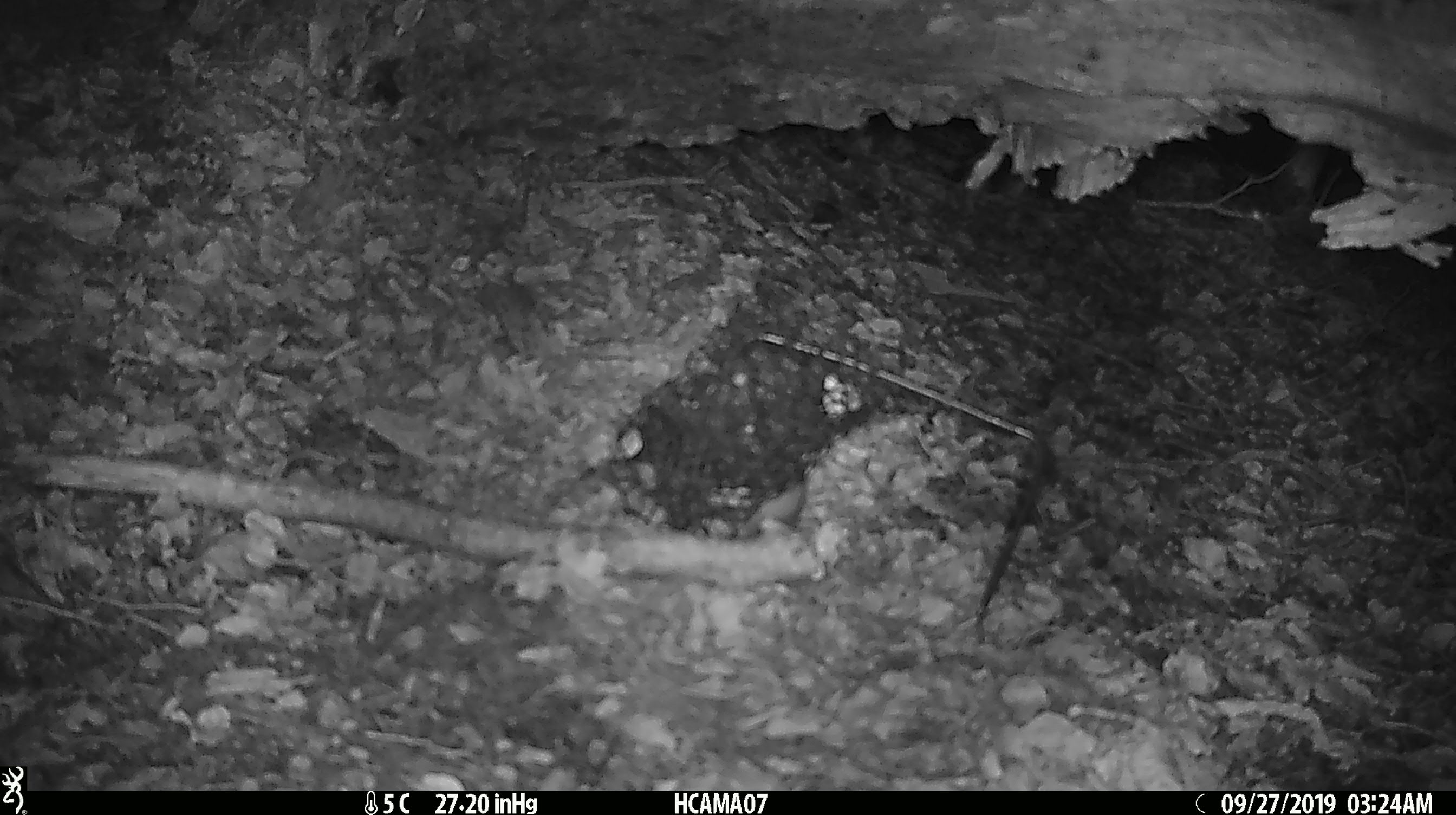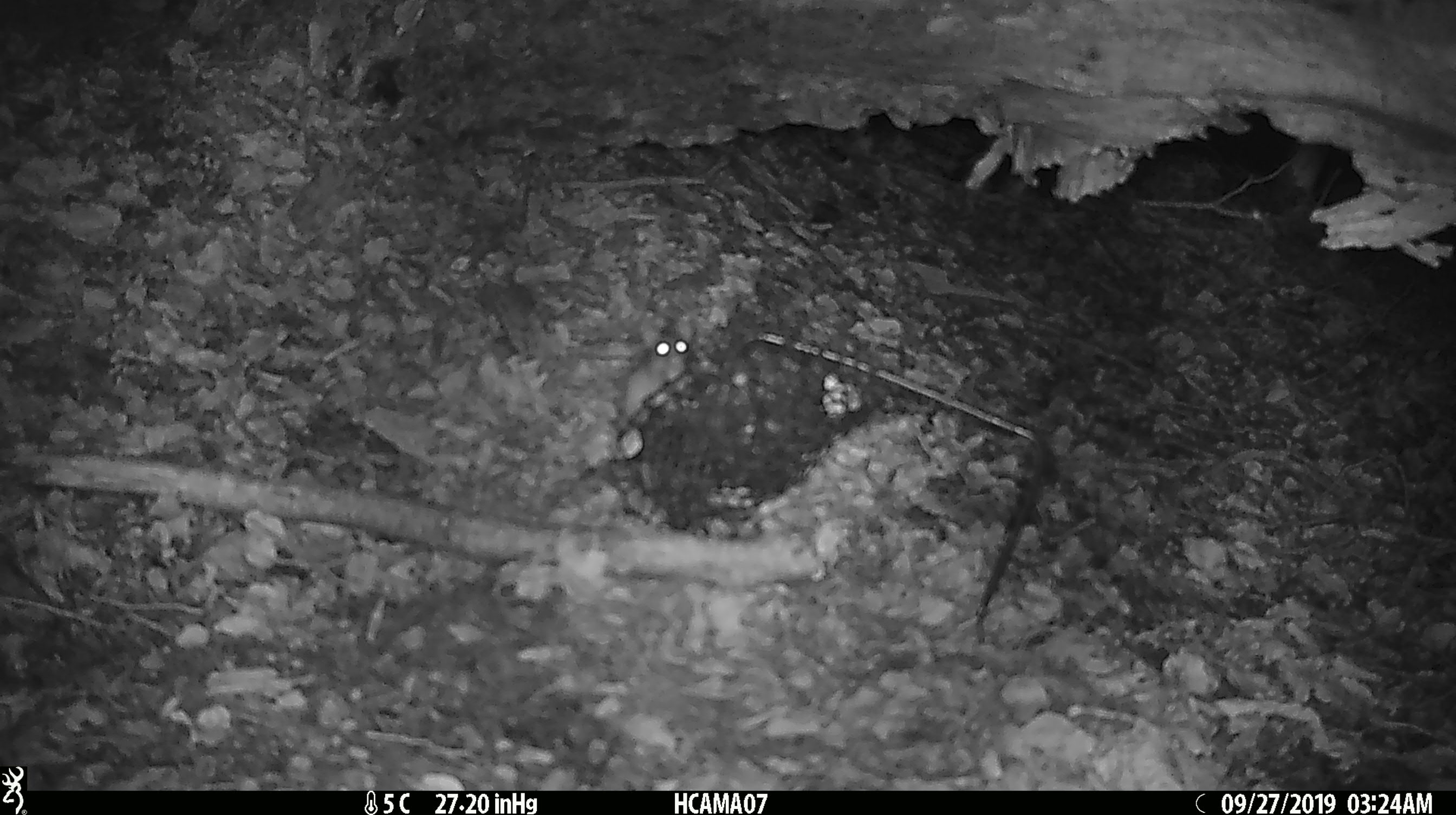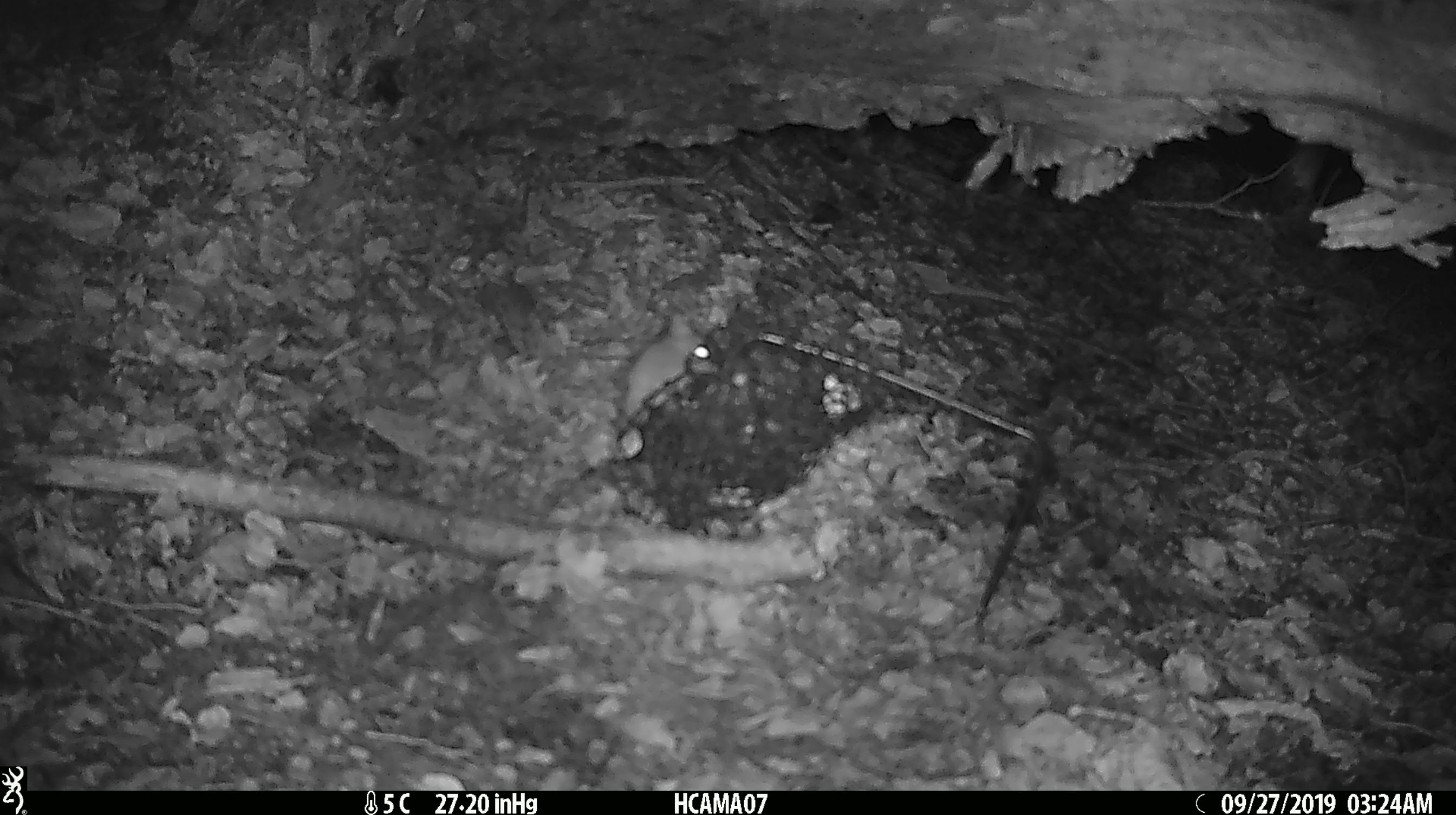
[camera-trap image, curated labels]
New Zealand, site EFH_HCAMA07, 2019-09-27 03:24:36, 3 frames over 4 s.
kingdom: Animalia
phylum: Chordata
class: Mammalia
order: Rodentia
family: Muridae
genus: Mus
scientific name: Mus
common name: mouse